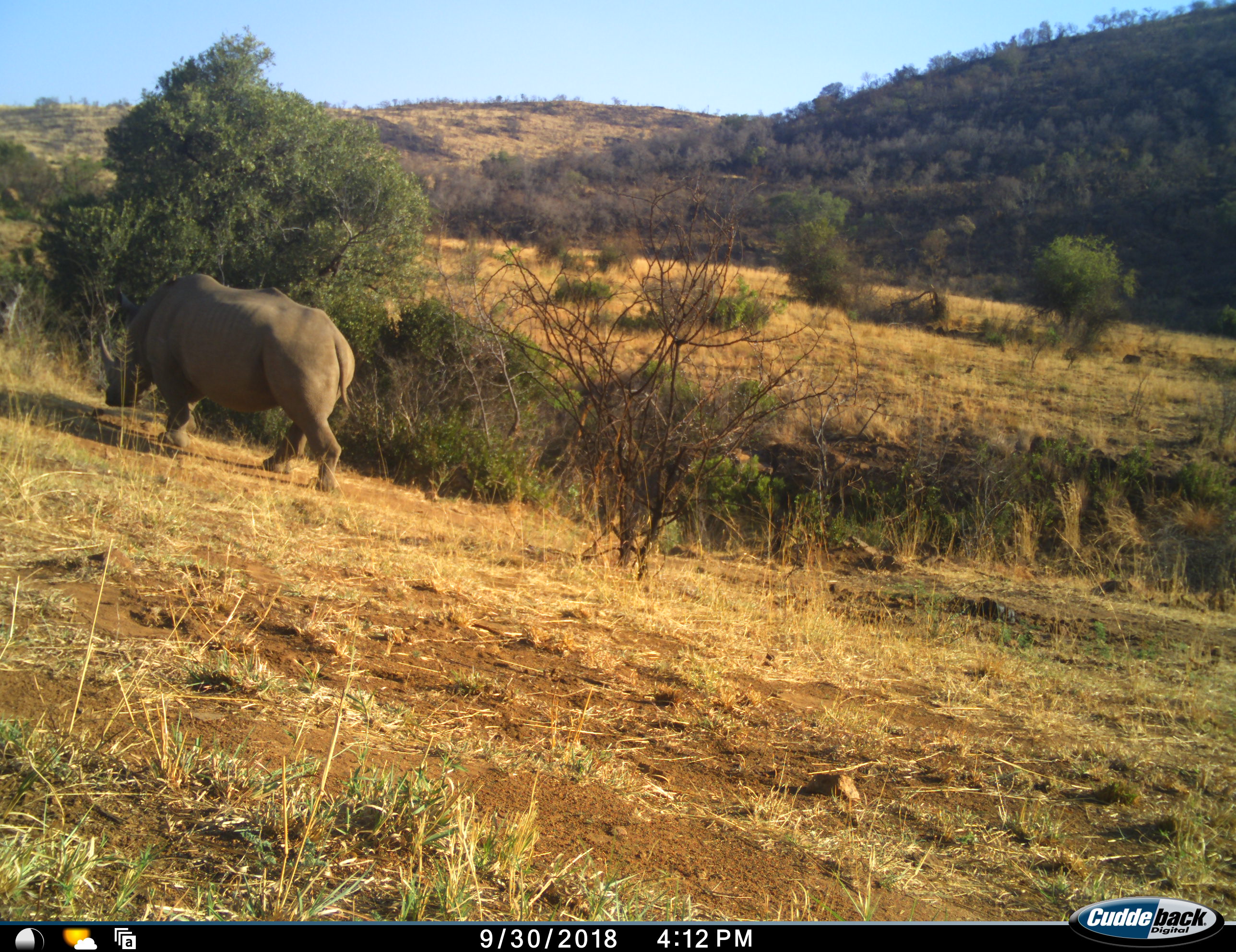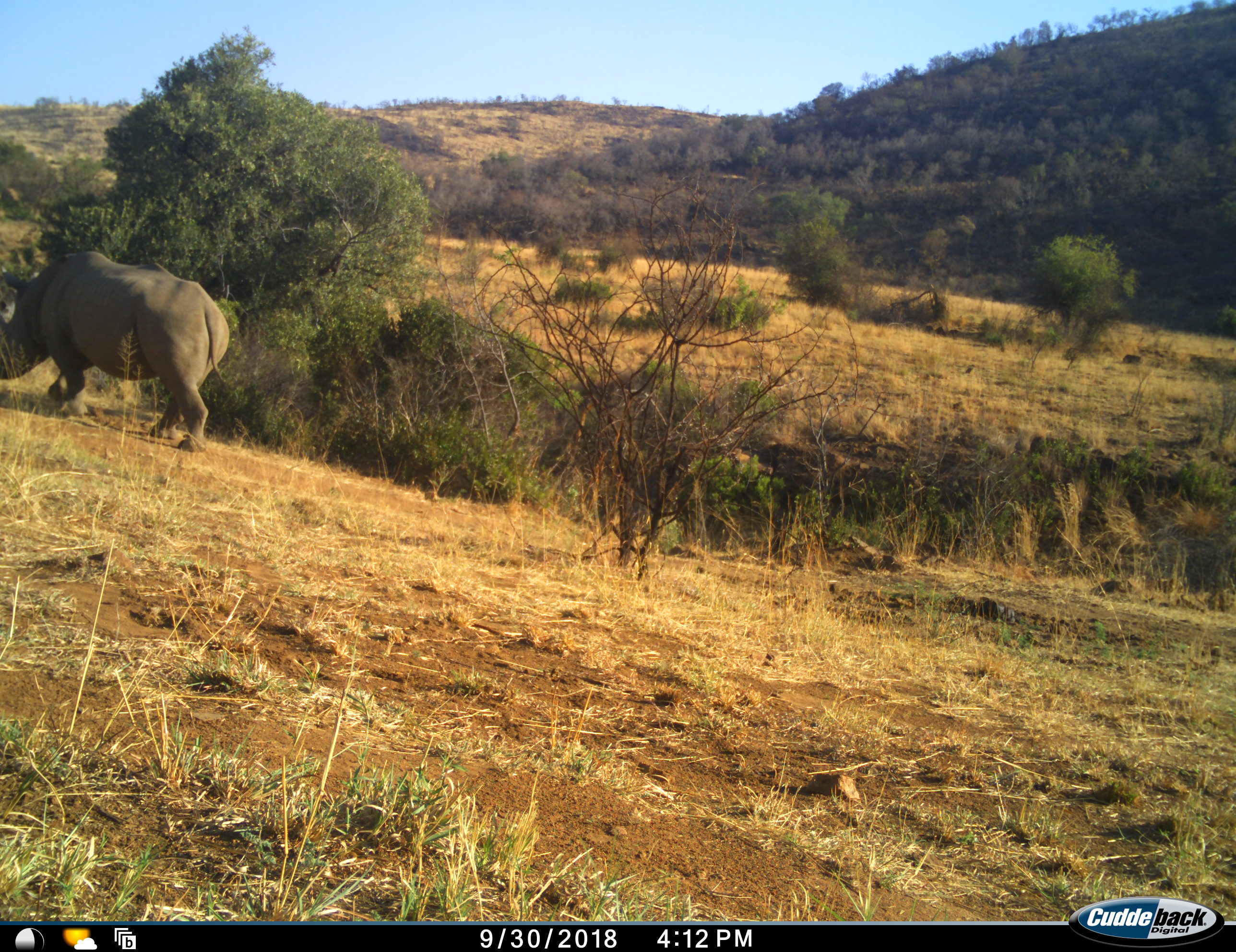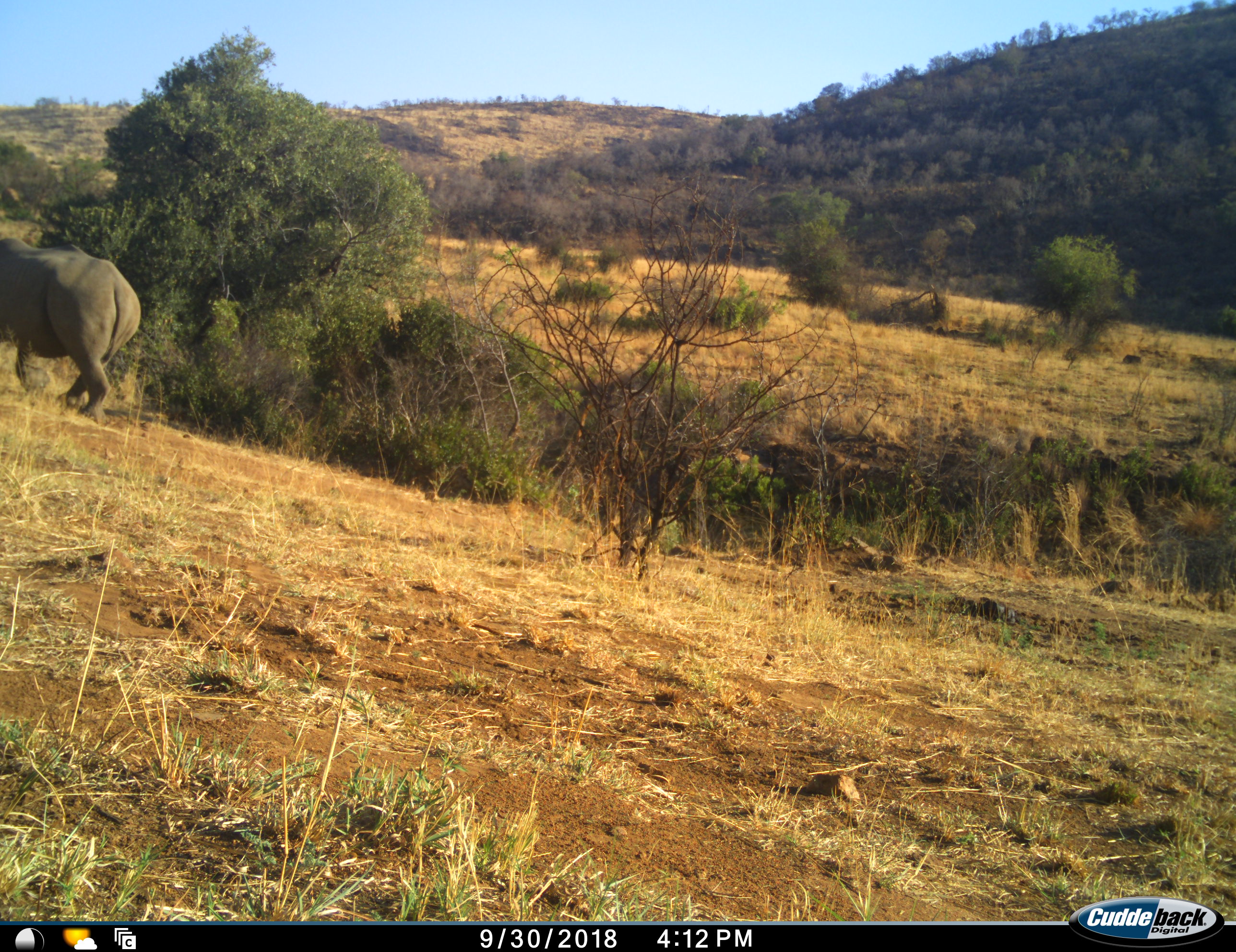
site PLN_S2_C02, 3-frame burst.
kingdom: Animalia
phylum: Chordata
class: Mammalia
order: Perissodactyla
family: Rhinocerotidae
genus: Ceratotherium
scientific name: Ceratotherium simum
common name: white rhinoceros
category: rhinoceroswhite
Rhinoceroswhite (white rhinoceros) (Ceratotherium simum), count 1. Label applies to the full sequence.